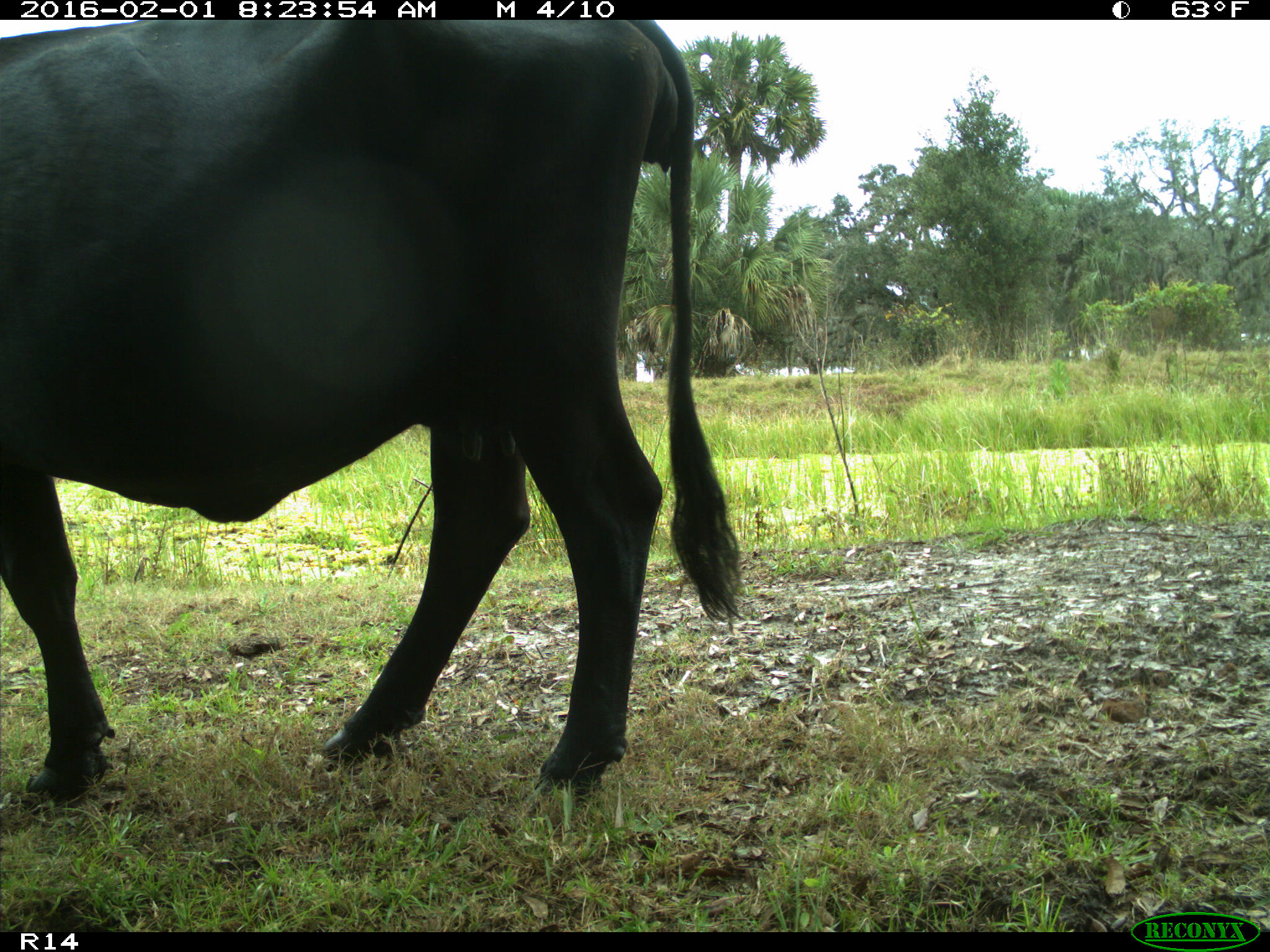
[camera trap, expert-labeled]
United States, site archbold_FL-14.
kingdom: Animalia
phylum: Chordata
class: Mammalia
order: Artiodactyla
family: Bovidae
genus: Bos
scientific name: Bos taurus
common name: domestic cow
Bos taurus (domestic cow).